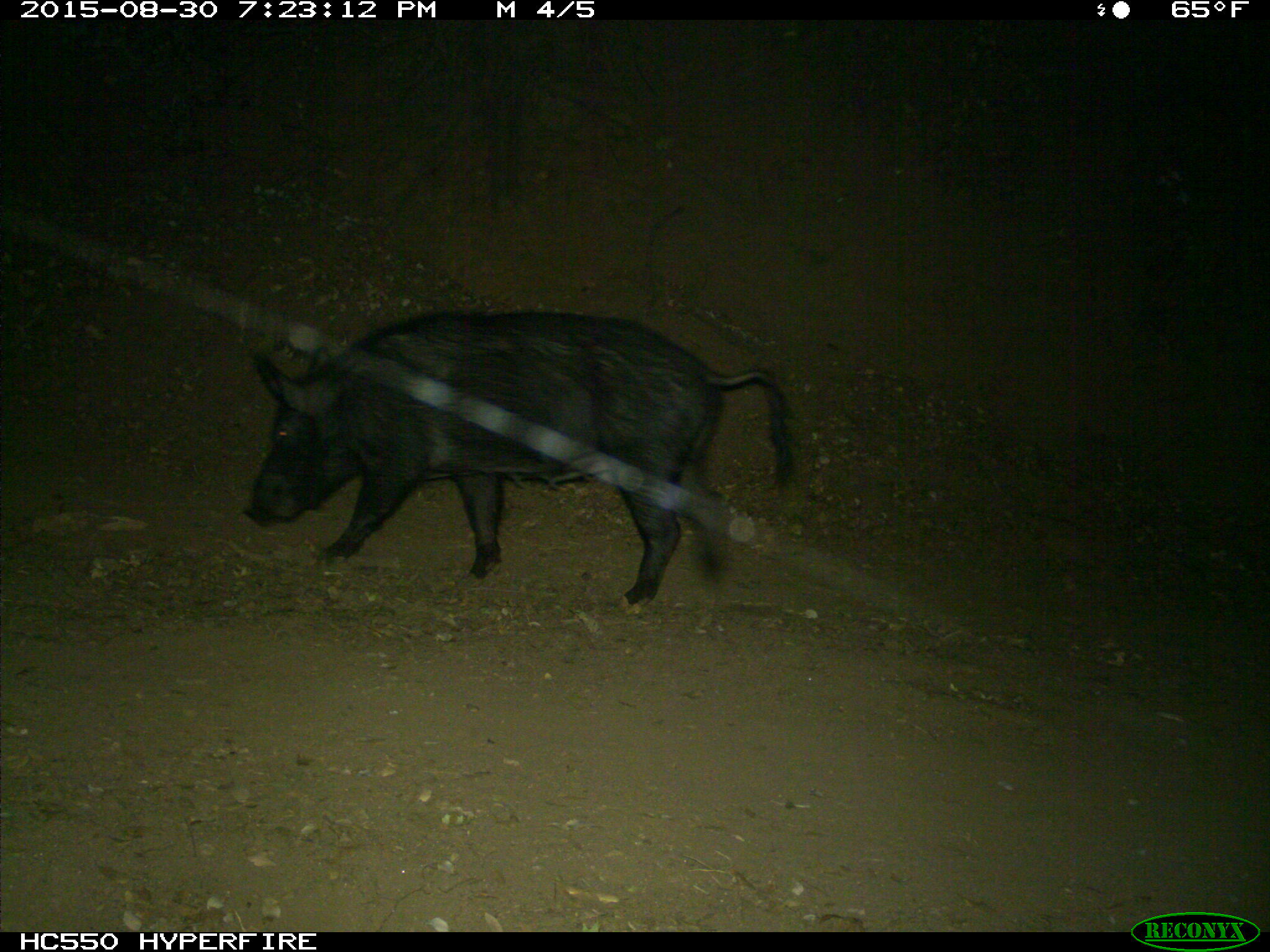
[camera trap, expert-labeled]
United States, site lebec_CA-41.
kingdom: Animalia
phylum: Chordata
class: Mammalia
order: Artiodactyla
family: Suidae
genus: Sus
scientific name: Sus scrofa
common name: wild boar